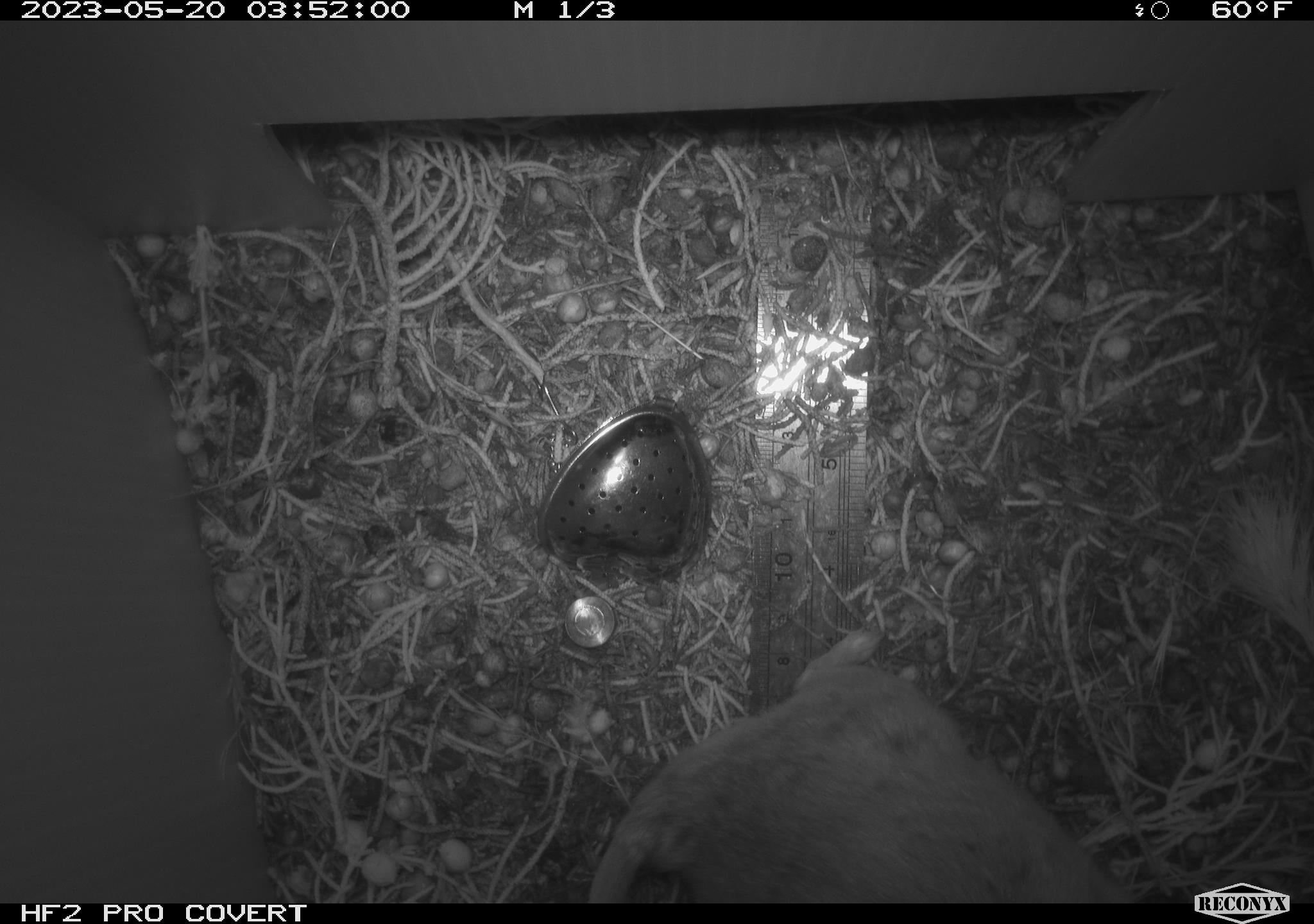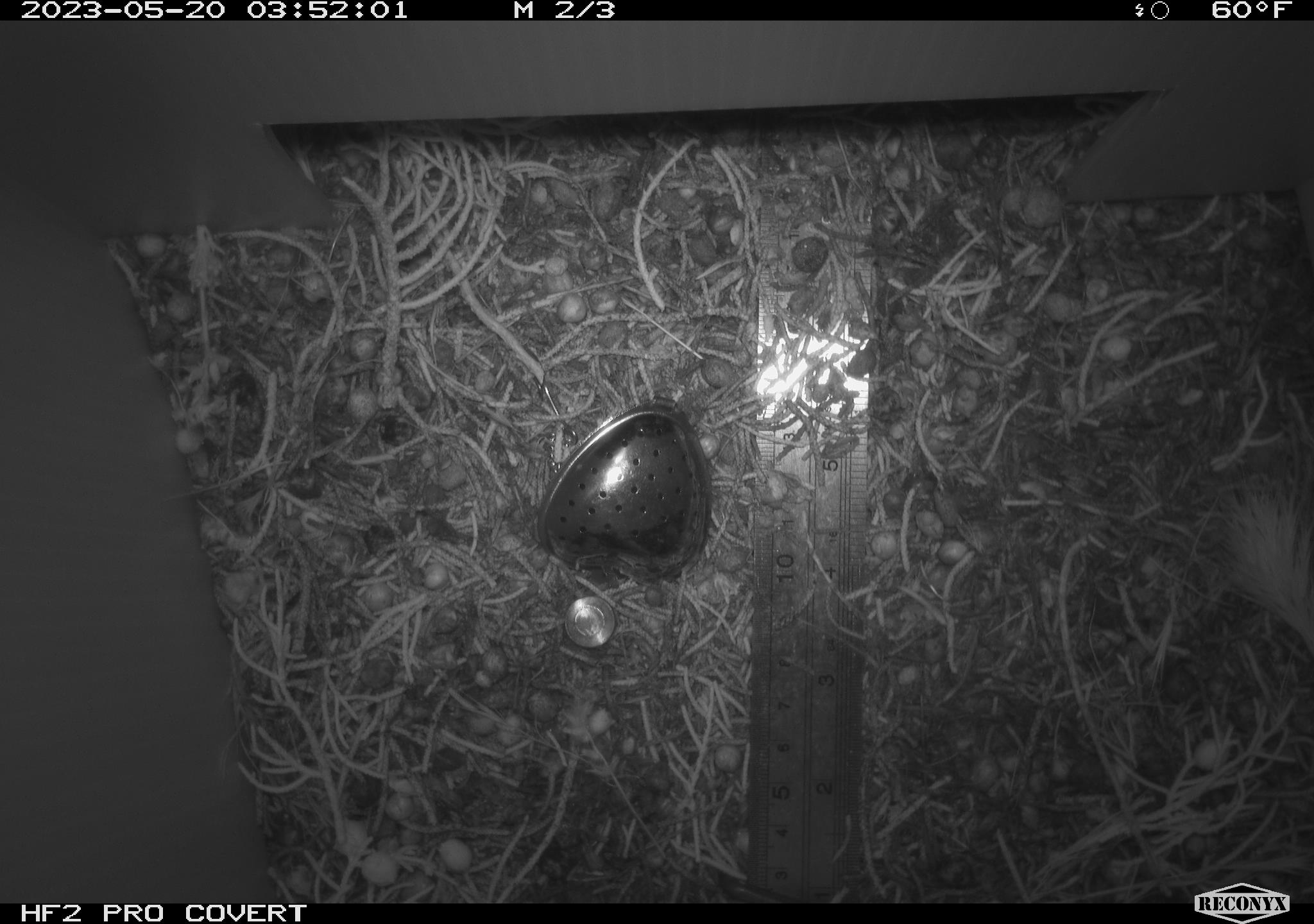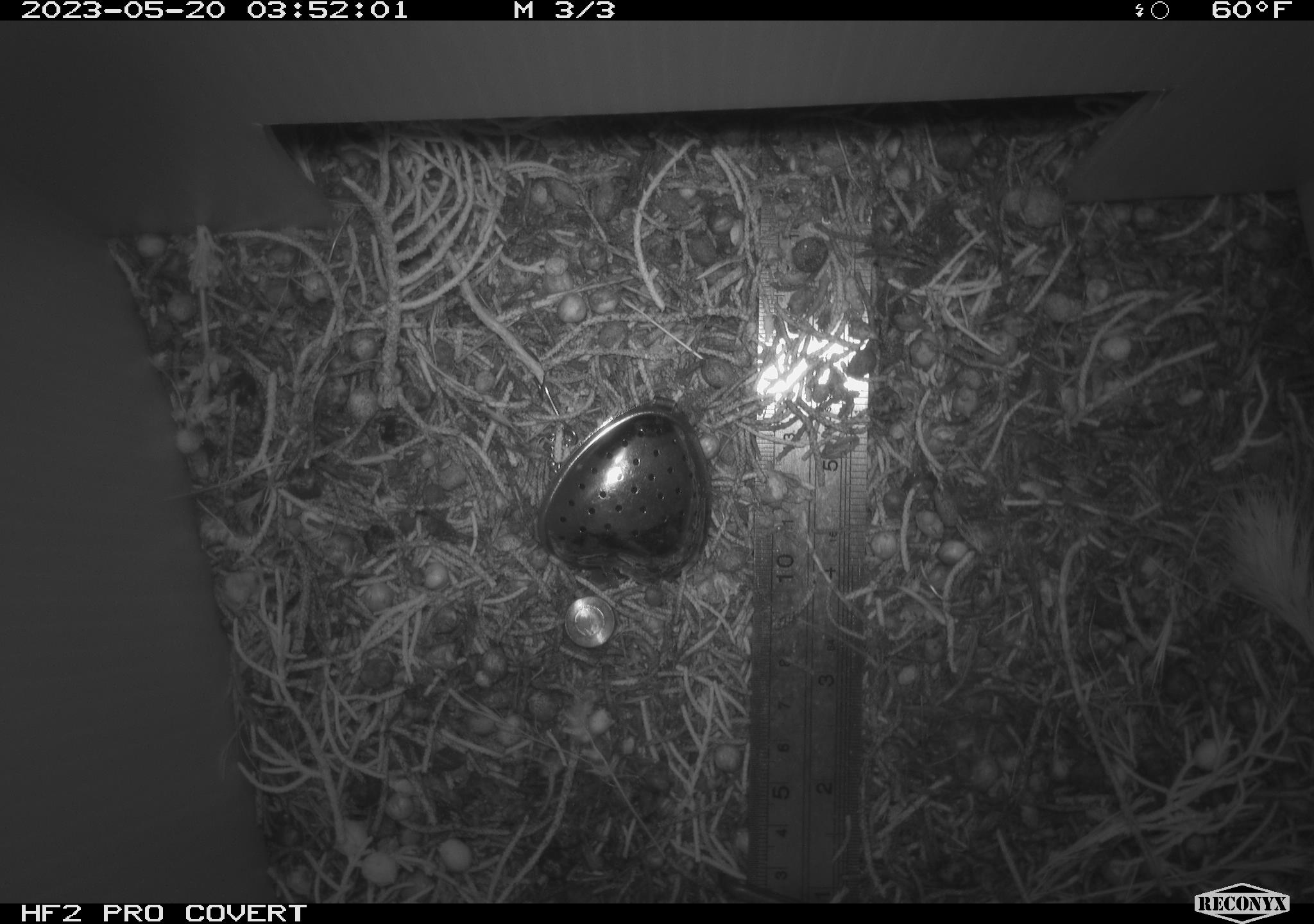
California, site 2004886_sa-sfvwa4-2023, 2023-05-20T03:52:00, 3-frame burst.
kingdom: Animalia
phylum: Chordata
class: Mammalia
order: Rodentia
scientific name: Rodentia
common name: mouse species